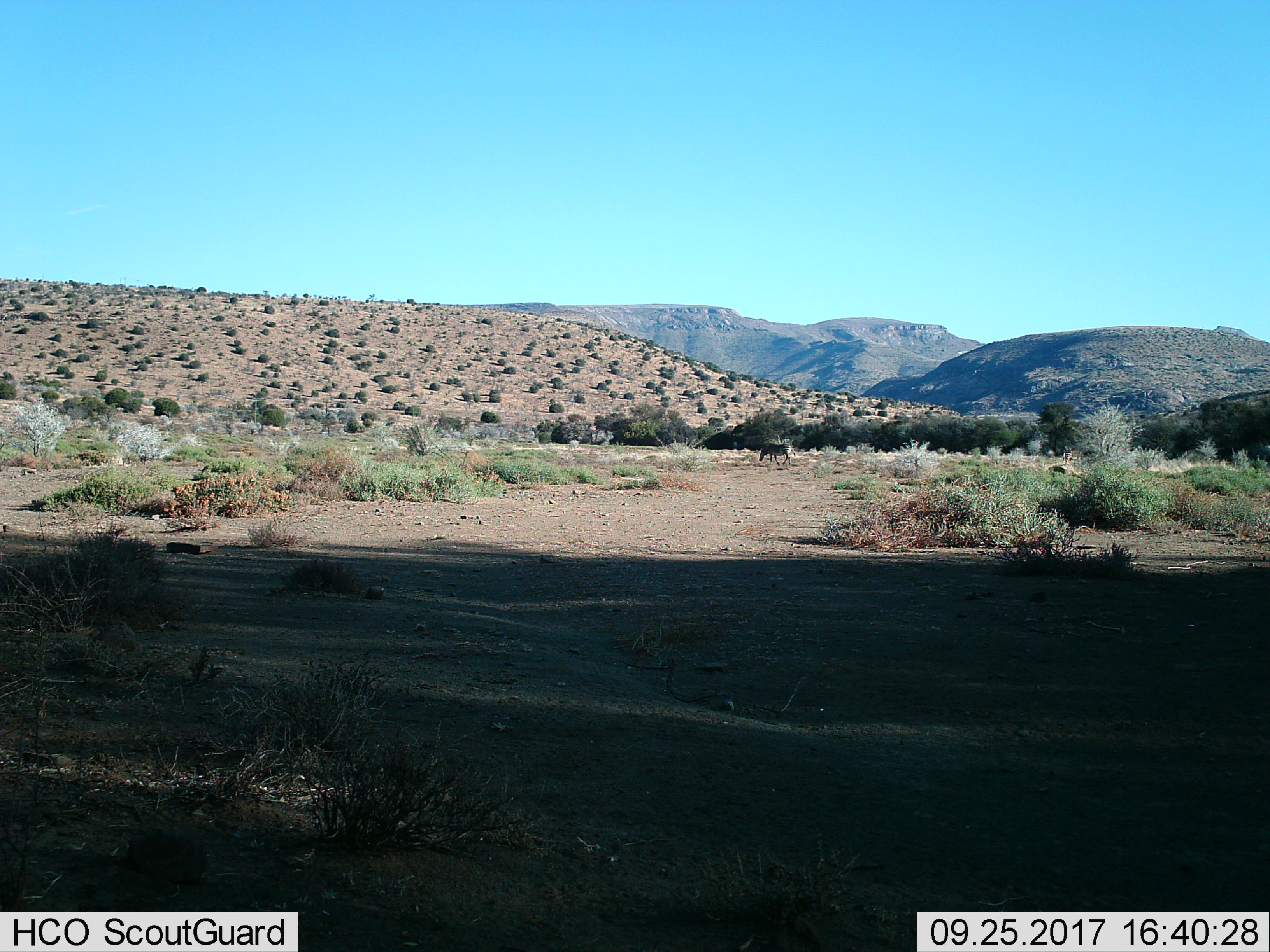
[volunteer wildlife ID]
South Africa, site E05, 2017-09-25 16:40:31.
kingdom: Animalia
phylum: Chordata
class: Mammalia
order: Perissodactyla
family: Equidae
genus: Equus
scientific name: Equus zebra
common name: mountain zebra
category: zebramountain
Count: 1.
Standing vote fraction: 0%.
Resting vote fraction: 0%.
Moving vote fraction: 20%.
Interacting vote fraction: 0%.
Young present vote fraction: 0%.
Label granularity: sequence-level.